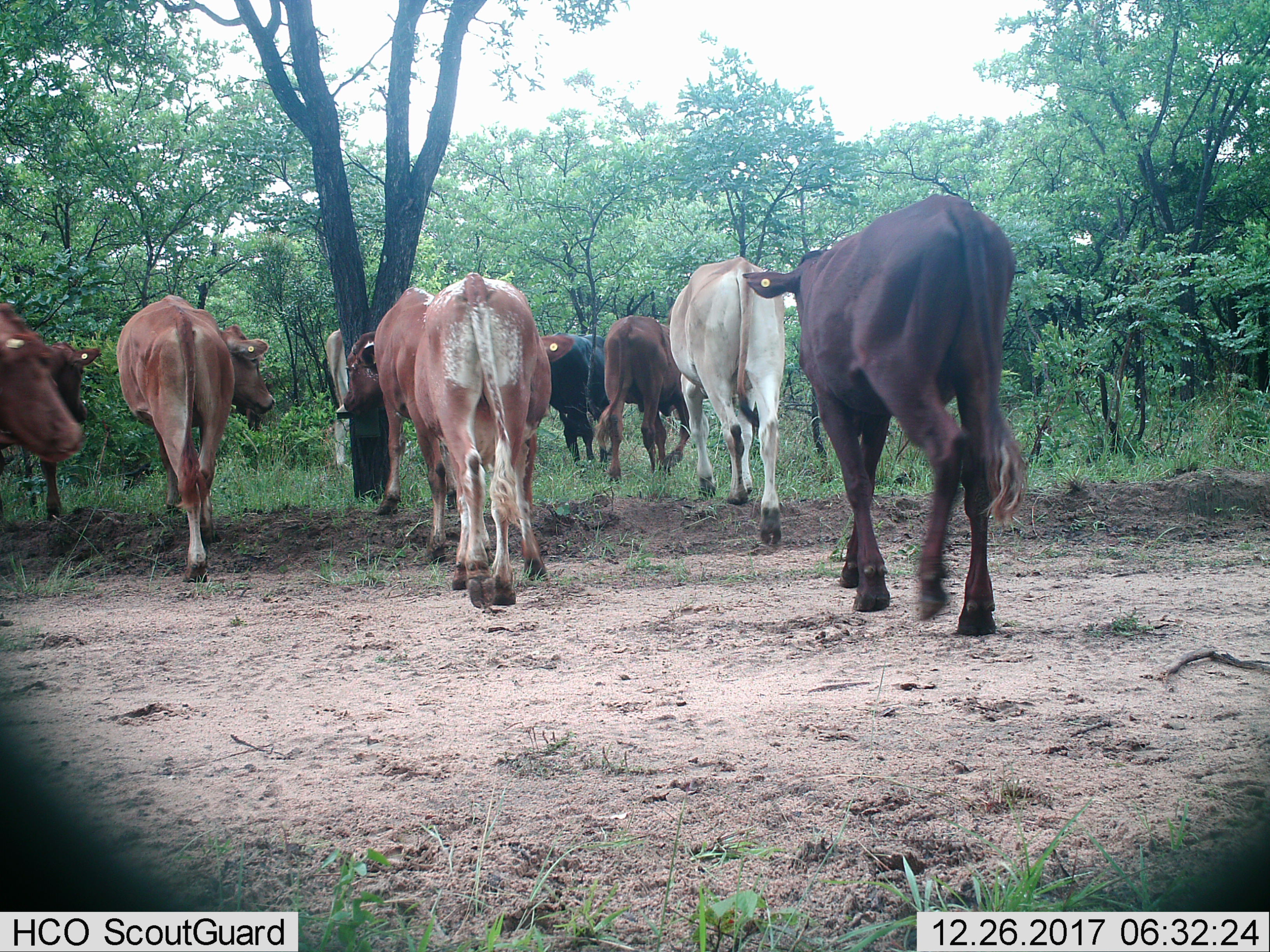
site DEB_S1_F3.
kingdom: Animalia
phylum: Chordata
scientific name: Vertebrata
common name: domestic animal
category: domesticanimal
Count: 11-50.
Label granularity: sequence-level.